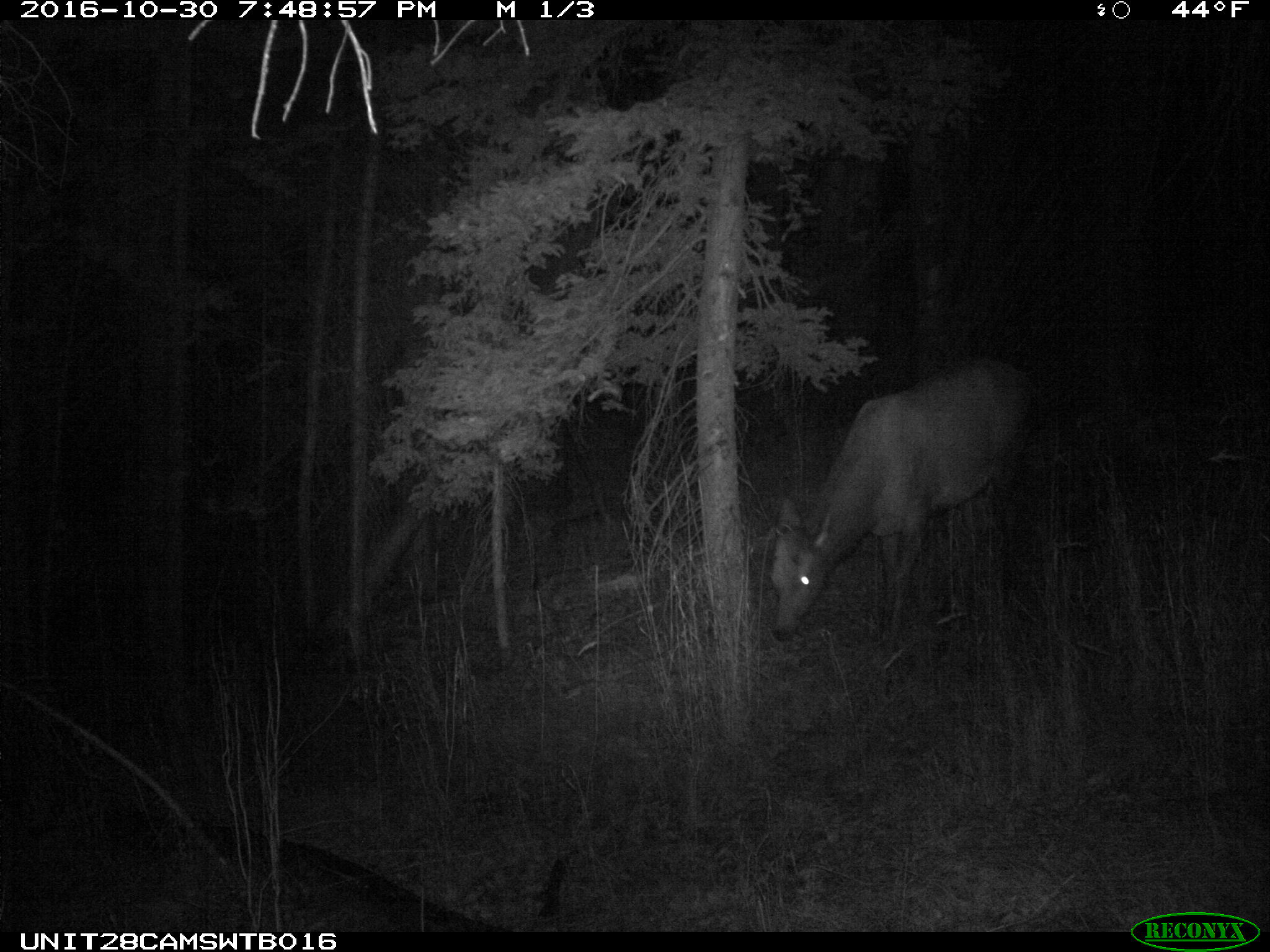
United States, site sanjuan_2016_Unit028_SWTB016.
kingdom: Animalia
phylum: Chordata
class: Mammalia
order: Artiodactyla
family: Cervidae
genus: Cervus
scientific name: Cervus elaphus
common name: red deer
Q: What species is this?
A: Cervus elaphus (red deer).